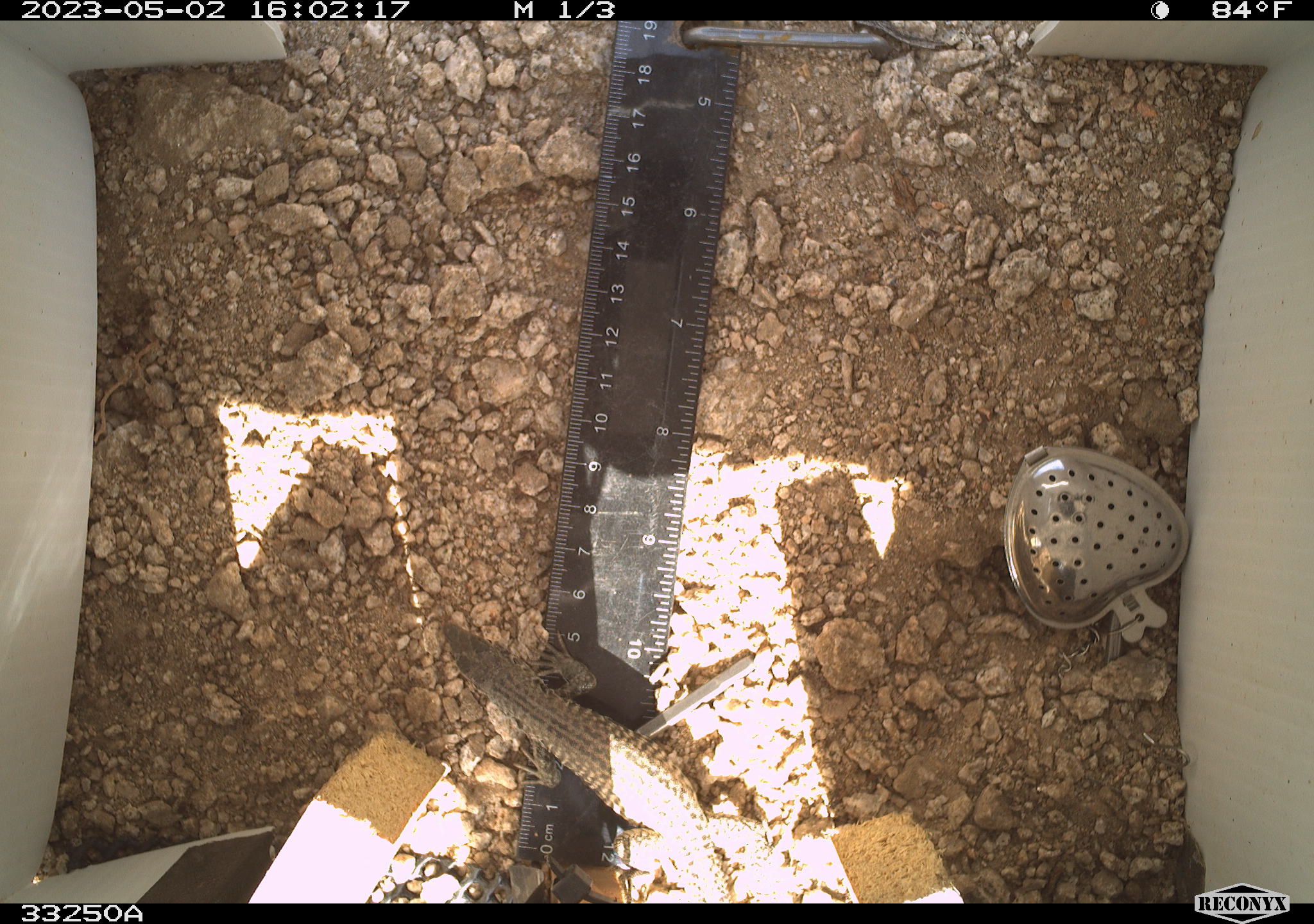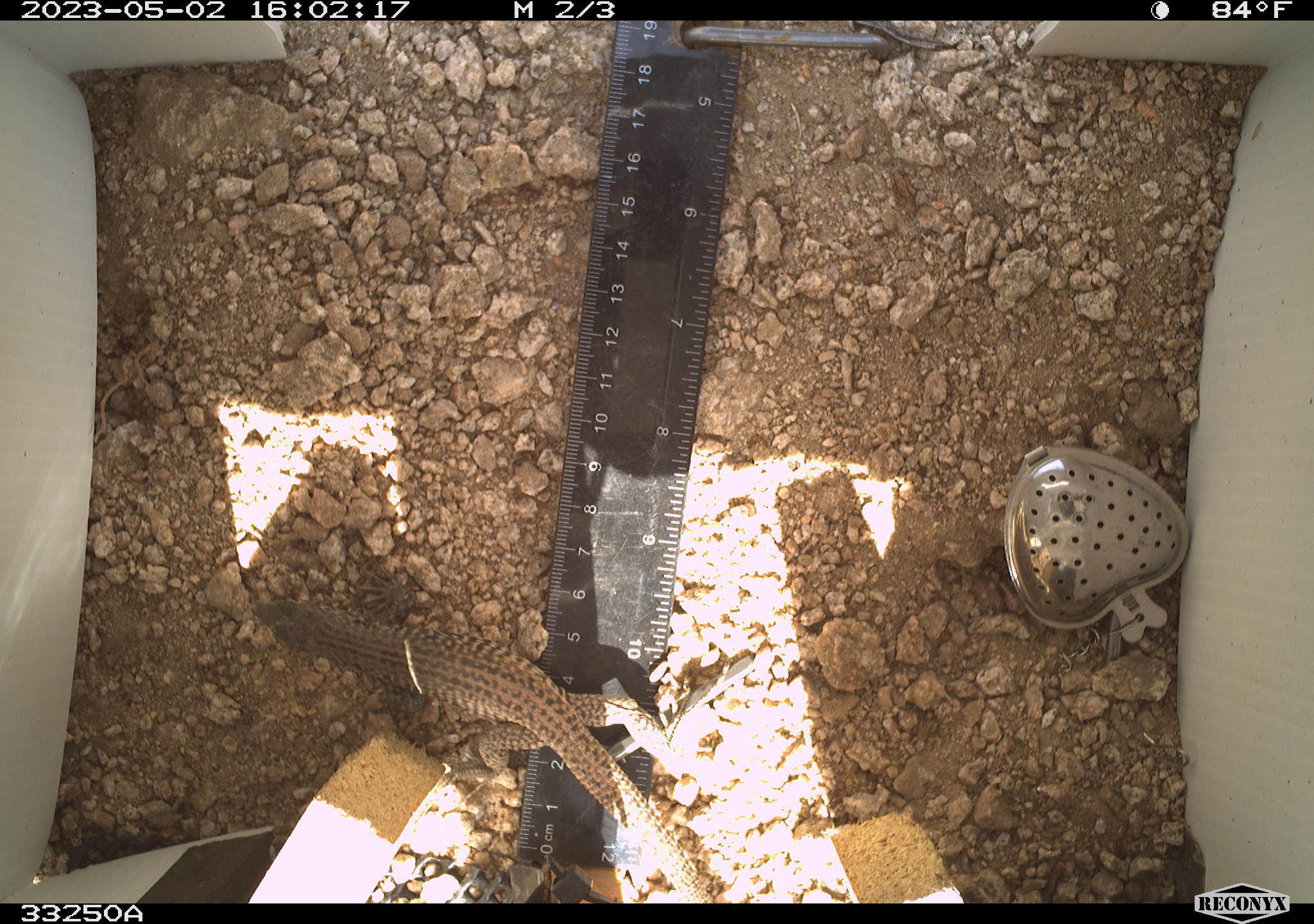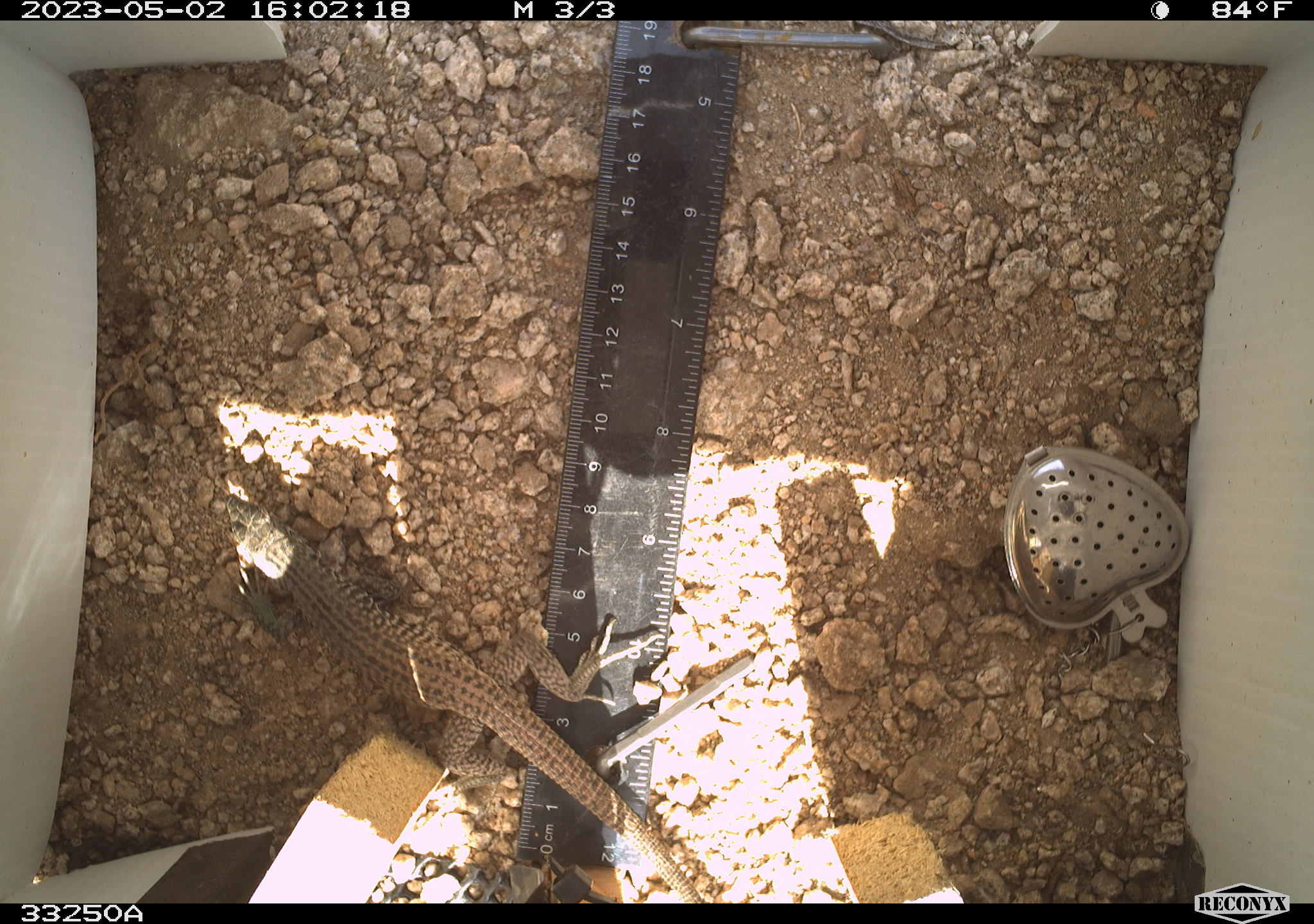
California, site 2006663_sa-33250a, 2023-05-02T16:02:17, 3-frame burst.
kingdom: Animalia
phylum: Chordata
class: Reptilia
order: Squamata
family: Teiidae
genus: Aspidoscelis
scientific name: Aspidoscelis tigris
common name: western whiptail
Western whiptail (Aspidoscelis tigris).